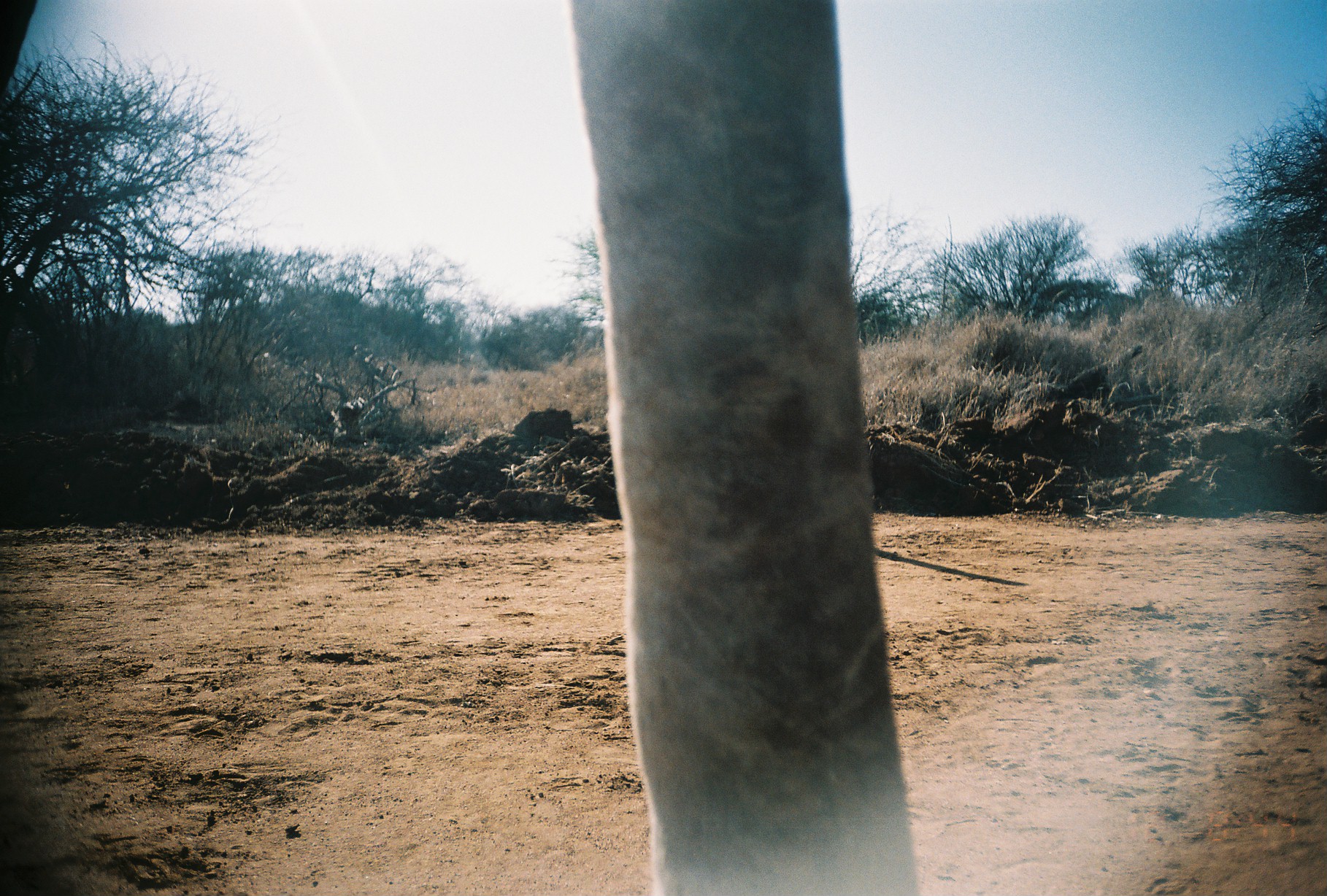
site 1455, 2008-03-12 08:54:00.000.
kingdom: Animalia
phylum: Chordata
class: Mammalia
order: Artiodactyla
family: Giraffidae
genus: Giraffa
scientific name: Giraffa camelopardalis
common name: giraffe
Giraffa camelopardalis (giraffe), count 1.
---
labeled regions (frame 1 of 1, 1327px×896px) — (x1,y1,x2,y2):
giraffa camelopardalis: (0,0,920,892)